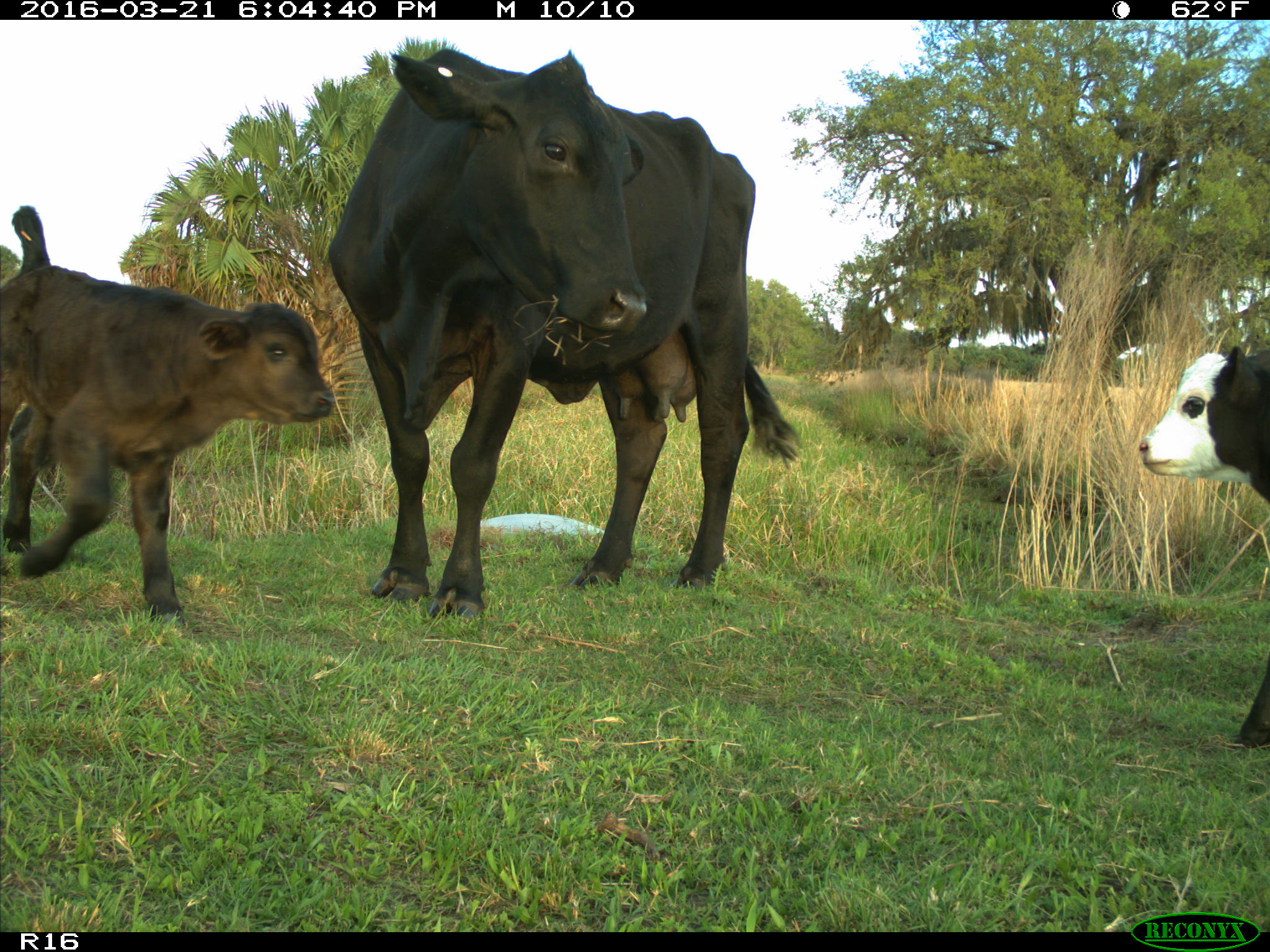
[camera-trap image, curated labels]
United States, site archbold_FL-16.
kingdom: Animalia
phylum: Chordata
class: Mammalia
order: Artiodactyla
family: Bovidae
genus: Bos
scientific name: Bos taurus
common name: domestic cow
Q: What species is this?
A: Bos taurus (domestic cow).